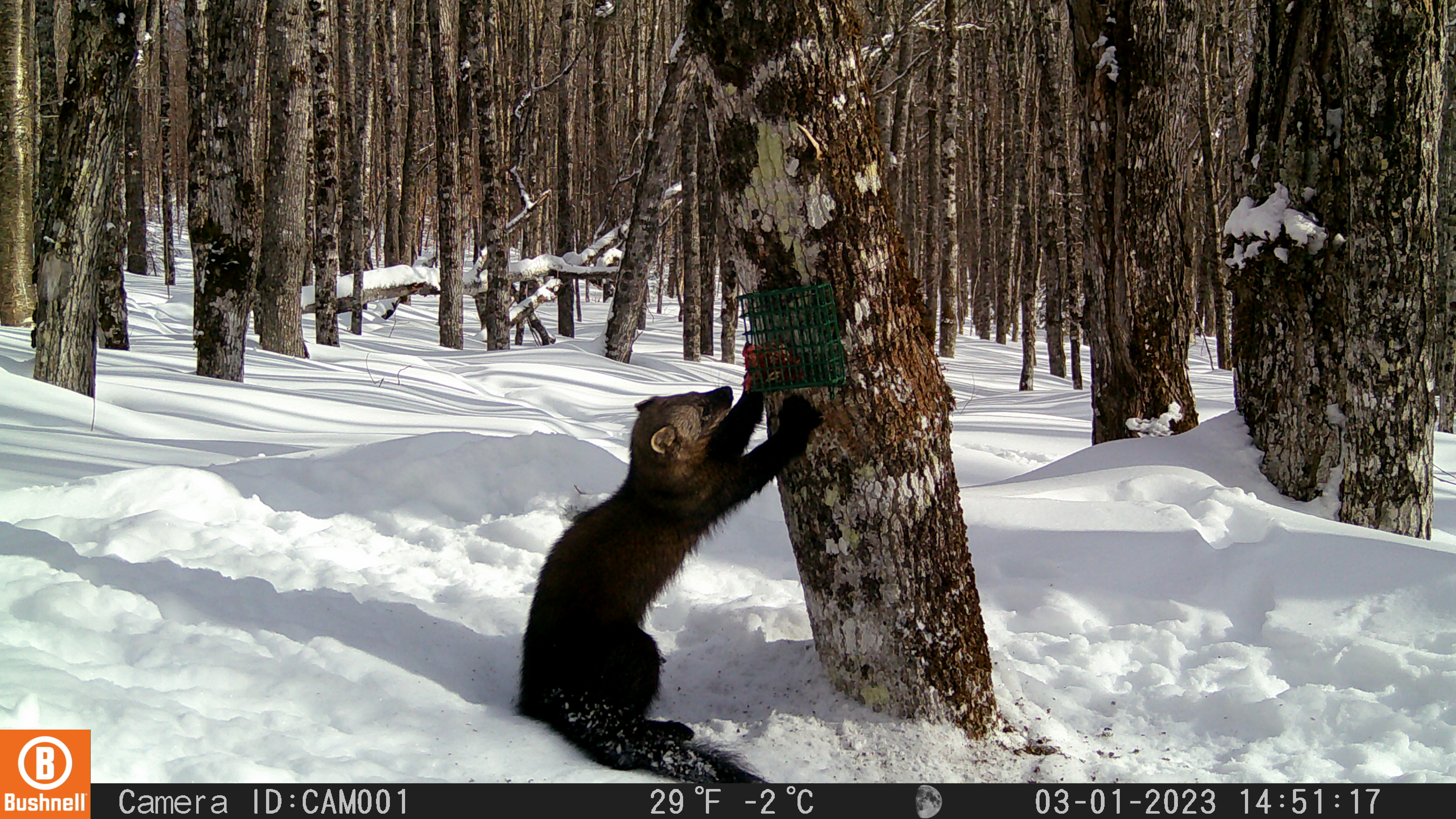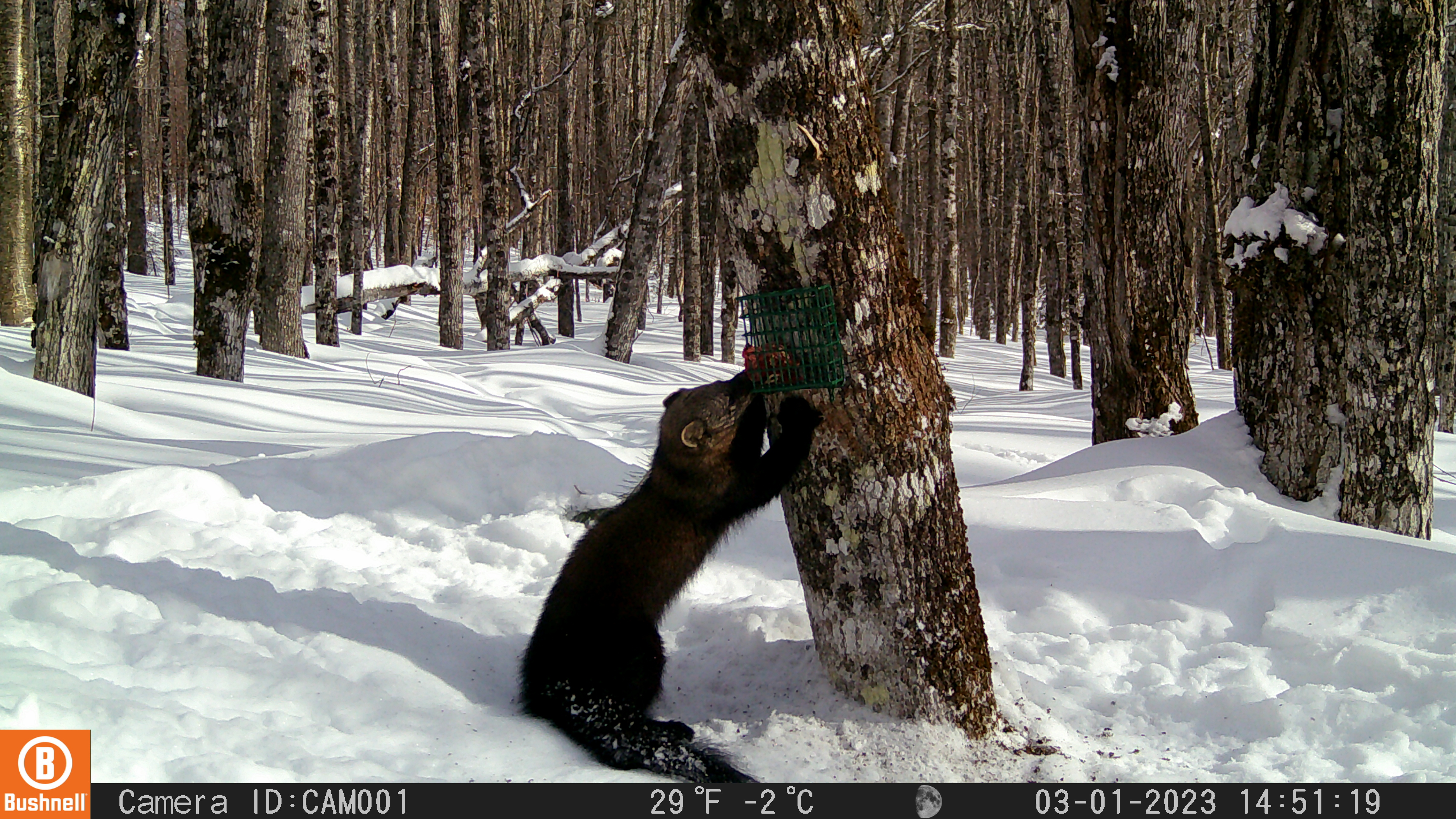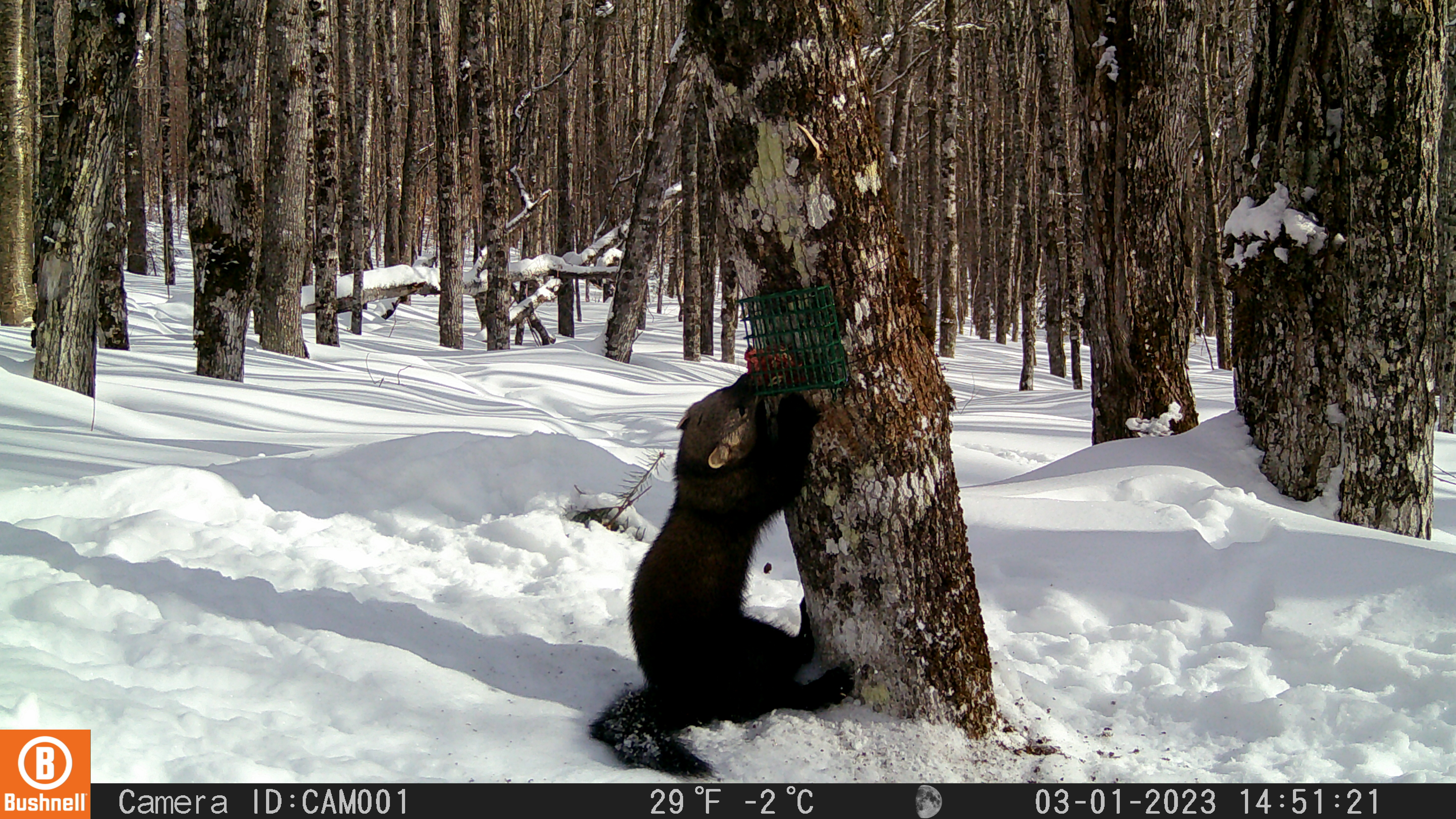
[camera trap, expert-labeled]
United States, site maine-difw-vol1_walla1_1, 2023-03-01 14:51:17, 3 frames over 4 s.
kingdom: Animalia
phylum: Chordata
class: Mammalia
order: Carnivora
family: Mustelidae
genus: Pekania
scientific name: Pekania pennanti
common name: fisher